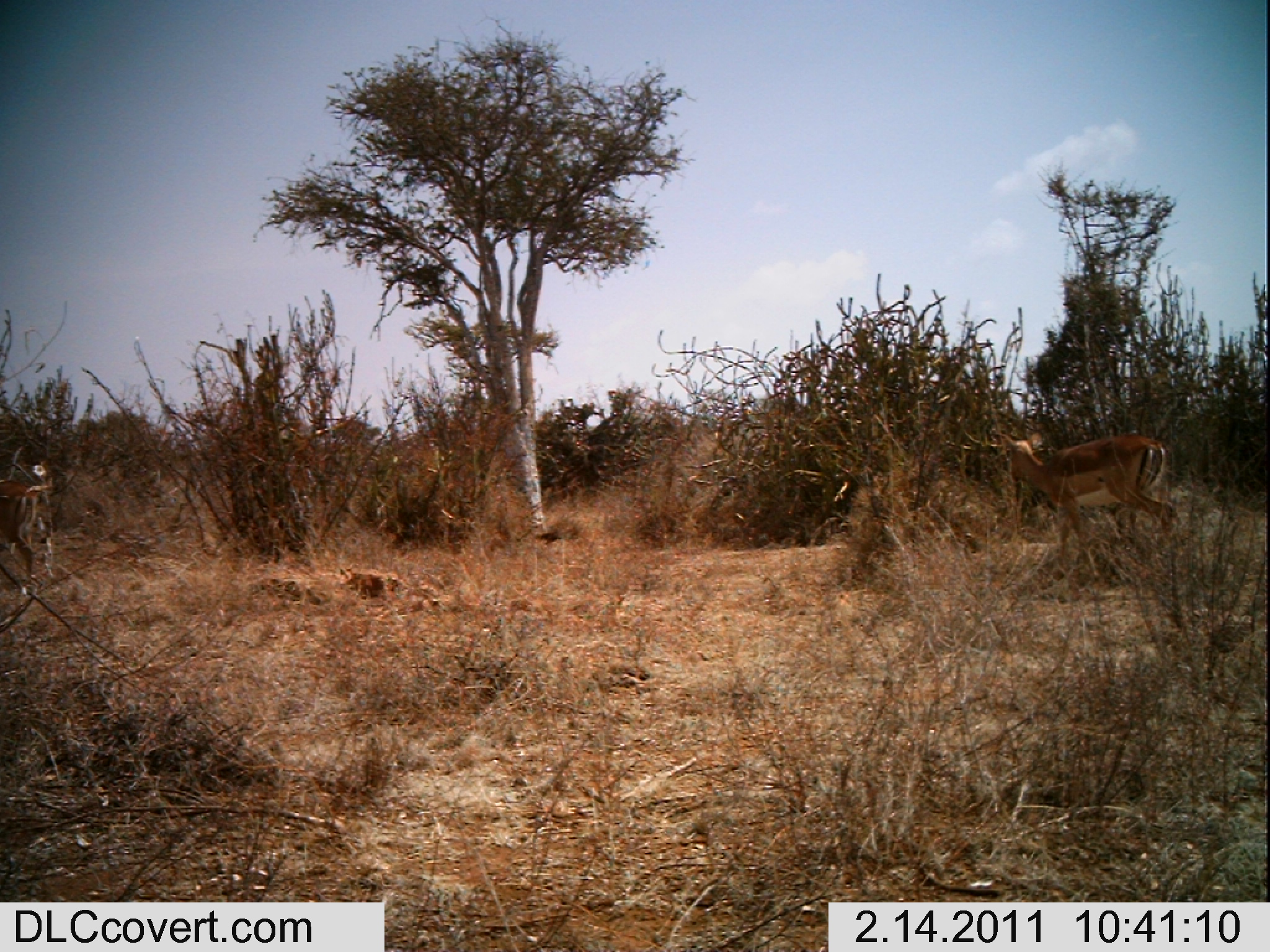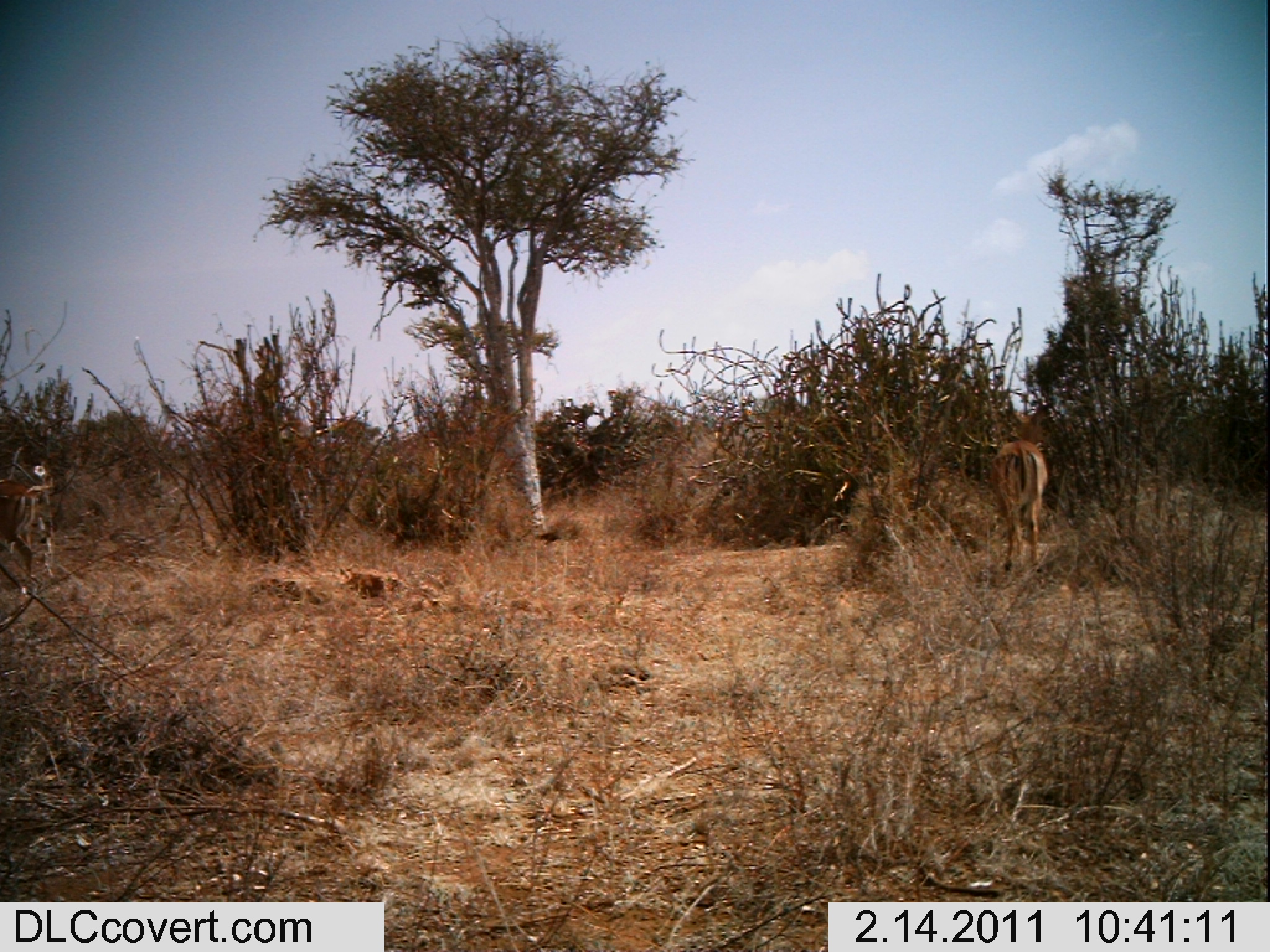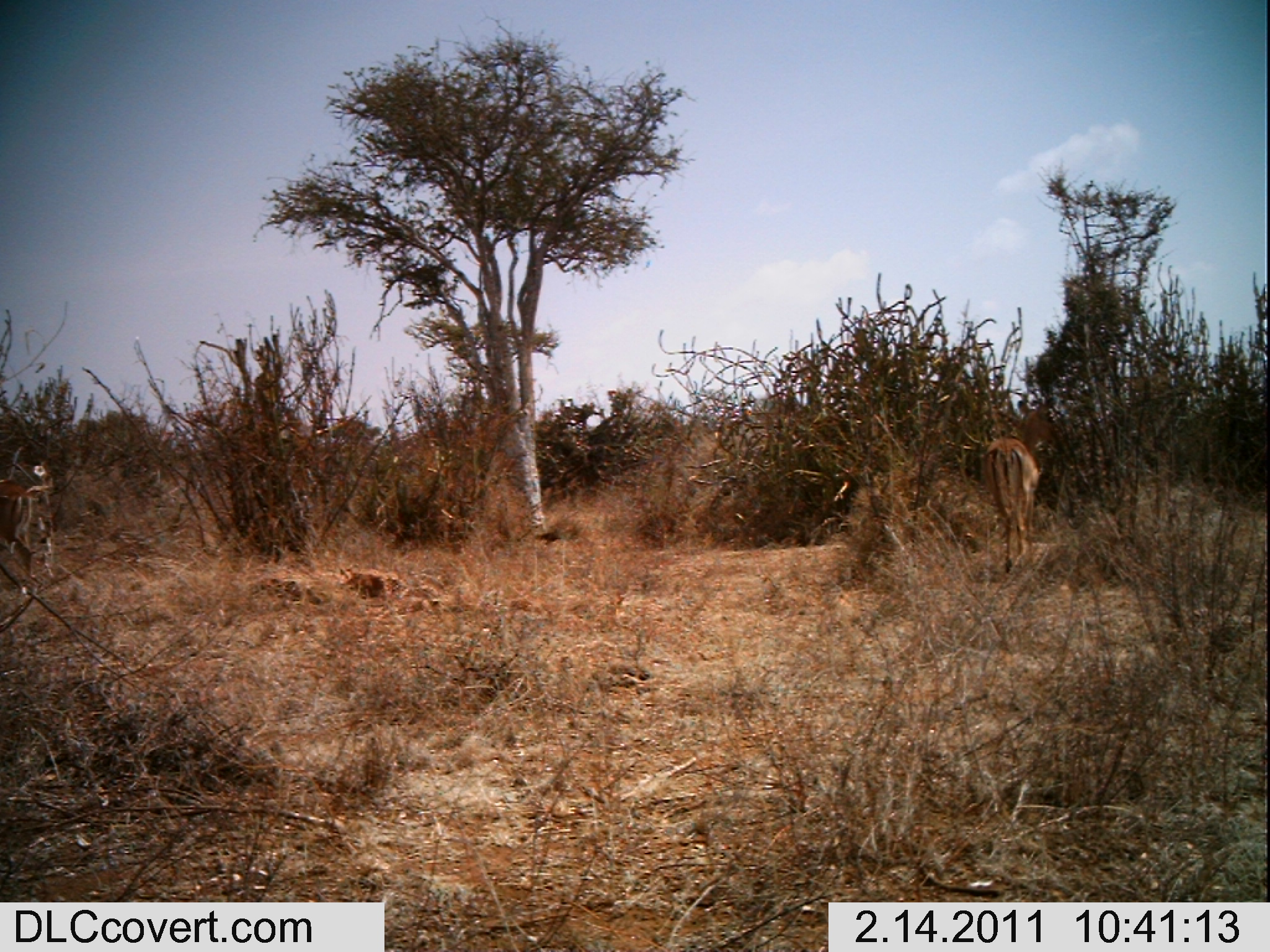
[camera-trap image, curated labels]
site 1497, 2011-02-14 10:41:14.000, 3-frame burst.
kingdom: Animalia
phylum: Chordata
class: Mammalia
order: Artiodactyla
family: Bovidae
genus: Aepyceros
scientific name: Aepyceros melampus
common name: impala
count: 2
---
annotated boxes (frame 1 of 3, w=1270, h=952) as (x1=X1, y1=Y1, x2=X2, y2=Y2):
aepyceros melampus: (x1=980, y1=425, x2=1181, y2=556); (x1=0, y1=482, x2=41, y2=583)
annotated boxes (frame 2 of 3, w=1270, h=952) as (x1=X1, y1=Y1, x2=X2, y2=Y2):
aepyceros melampus: (x1=991, y1=396, x2=1052, y2=573); (x1=1, y1=479, x2=51, y2=575)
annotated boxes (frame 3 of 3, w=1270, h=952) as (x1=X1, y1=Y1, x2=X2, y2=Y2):
aepyceros melampus: (x1=978, y1=397, x2=1064, y2=573); (x1=1, y1=481, x2=41, y2=575)